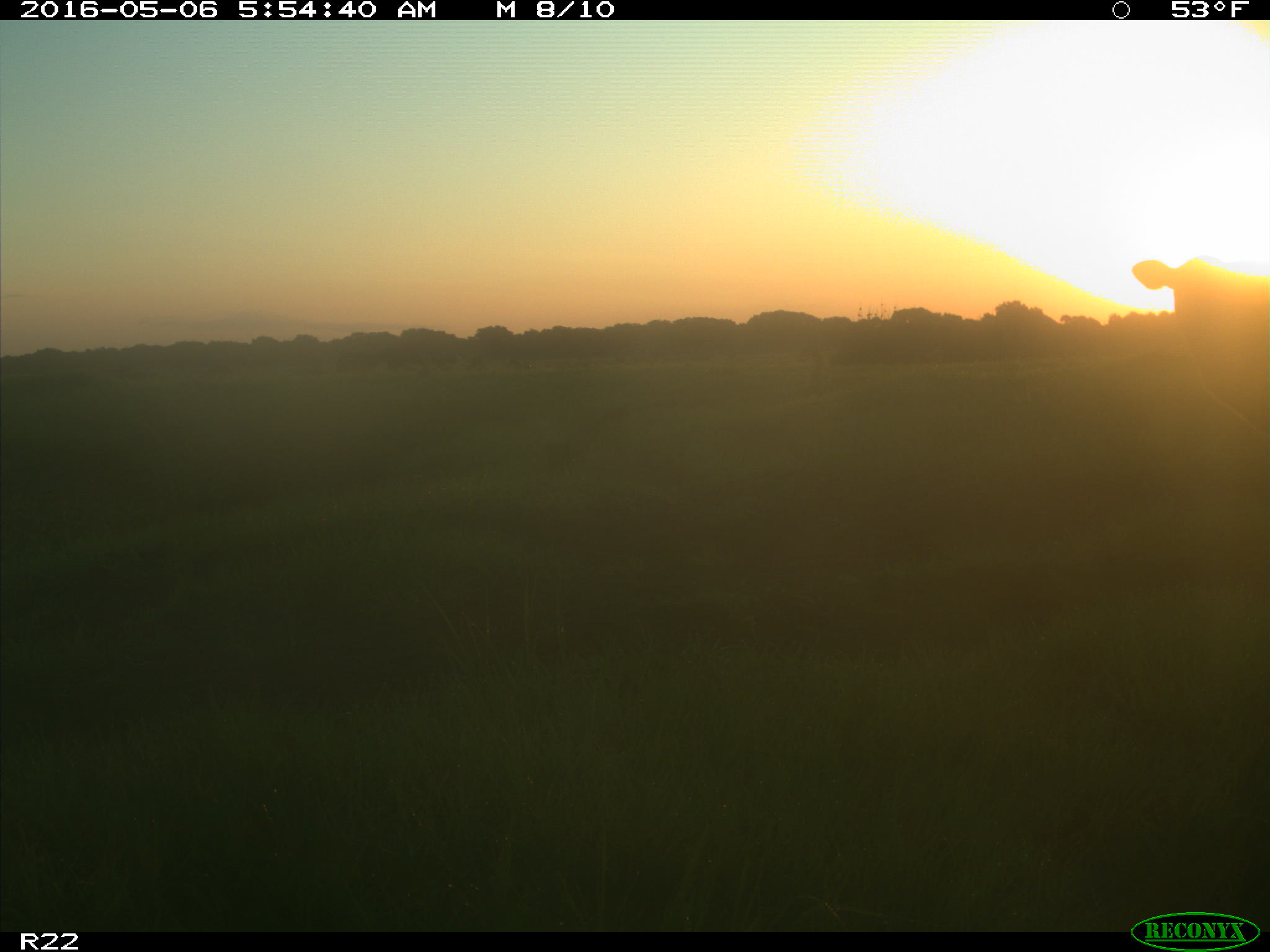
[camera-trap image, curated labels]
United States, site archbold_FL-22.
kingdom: Animalia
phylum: Chordata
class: Mammalia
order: Artiodactyla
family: Bovidae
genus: Bos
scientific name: Bos taurus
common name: domestic cow